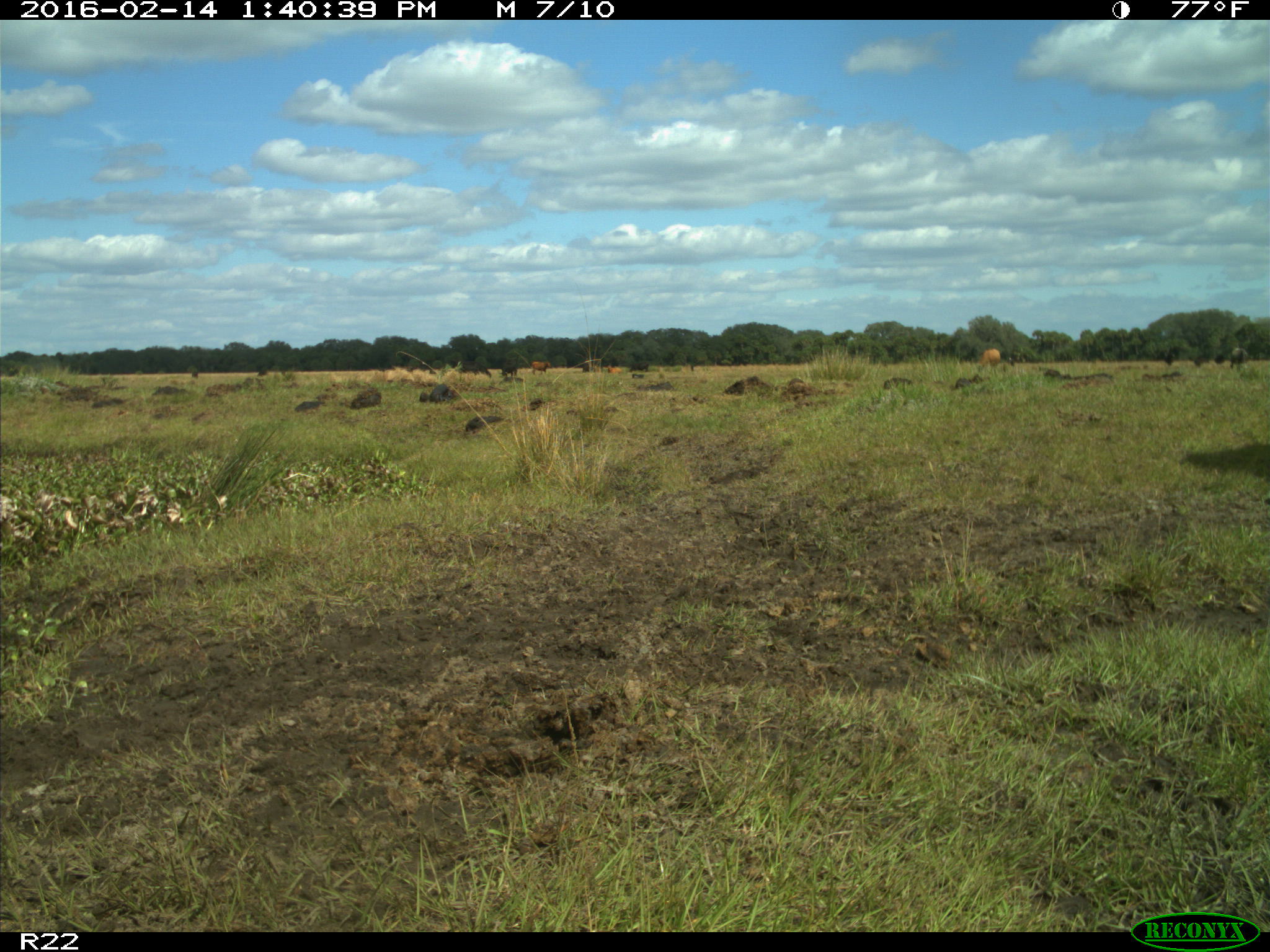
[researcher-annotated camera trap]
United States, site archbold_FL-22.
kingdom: Animalia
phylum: Chordata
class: Mammalia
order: Artiodactyla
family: Bovidae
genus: Bos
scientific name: Bos taurus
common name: domestic cow